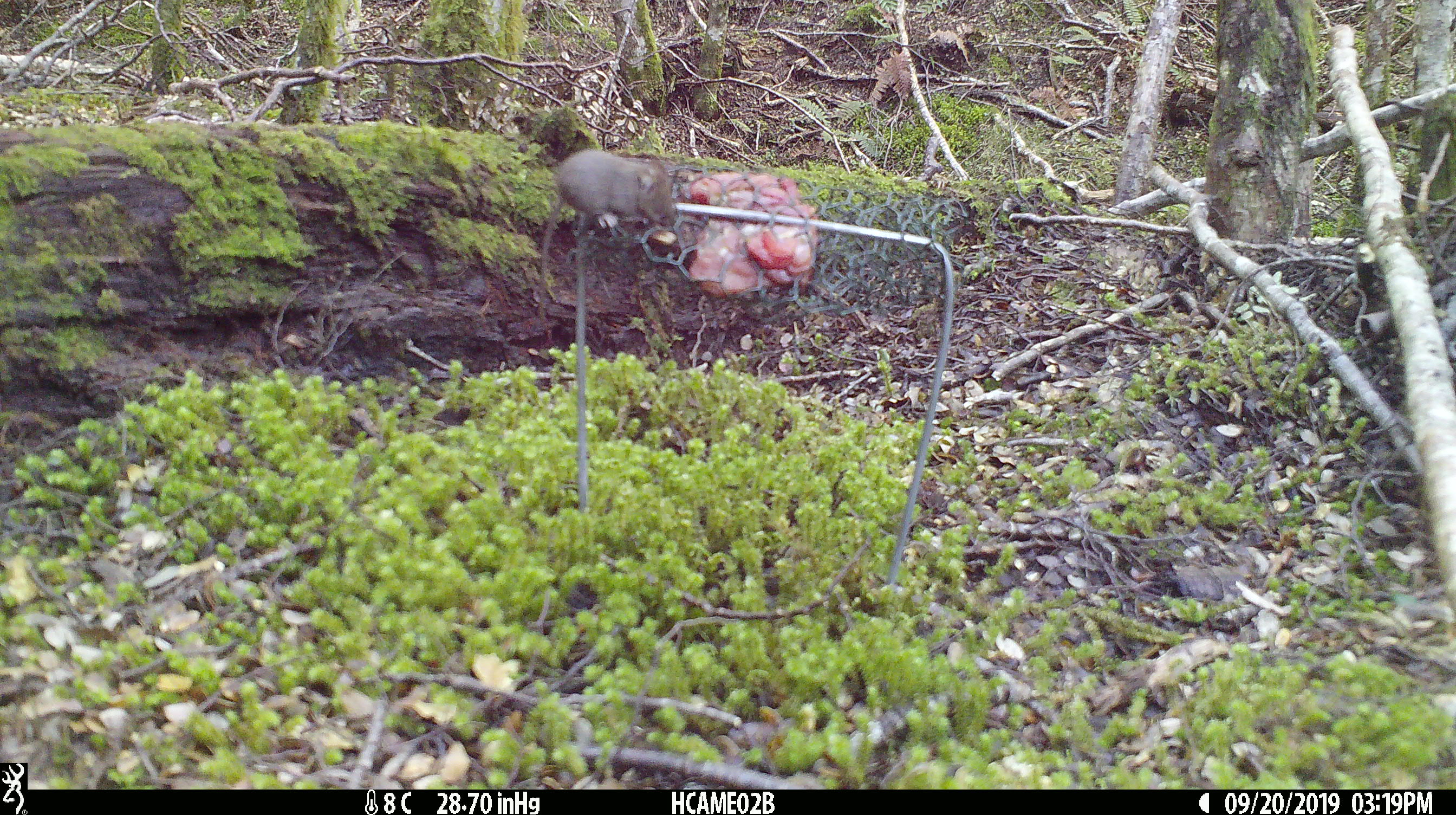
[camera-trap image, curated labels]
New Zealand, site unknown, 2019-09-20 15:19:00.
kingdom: Animalia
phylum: Chordata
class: Mammalia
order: Rodentia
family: Muridae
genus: Mus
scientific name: Mus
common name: mouse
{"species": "mouse (Mus)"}